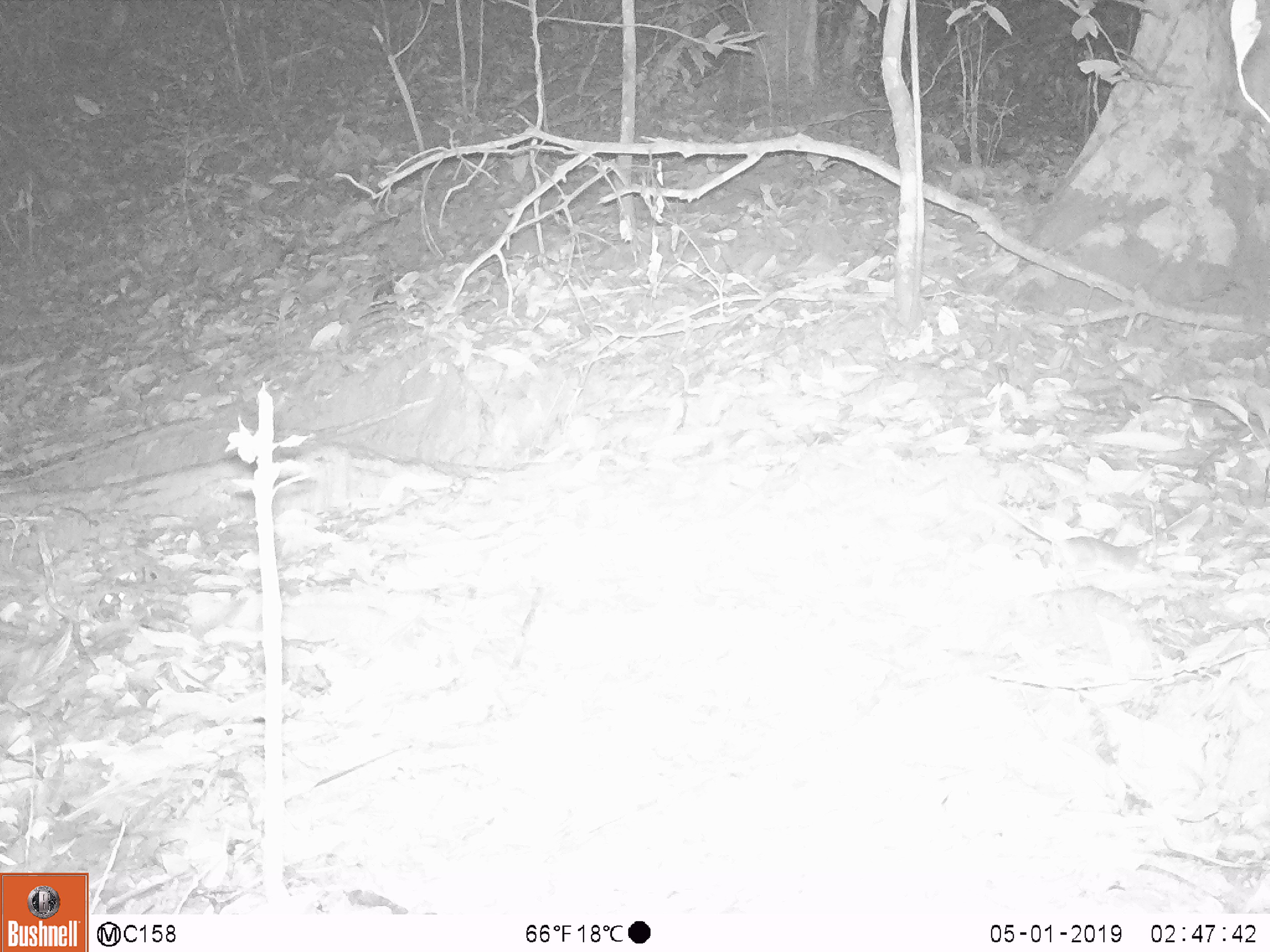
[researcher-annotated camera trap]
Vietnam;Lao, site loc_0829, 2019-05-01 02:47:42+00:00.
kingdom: Animalia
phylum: Chordata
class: Mammalia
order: Rodentia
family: Muridae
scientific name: Muridae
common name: old-world mice and rats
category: unidentified murid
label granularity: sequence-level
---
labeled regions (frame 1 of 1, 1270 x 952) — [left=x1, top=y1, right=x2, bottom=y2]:
unidentified murid: [left=965, top=482, right=1155, bottom=584]